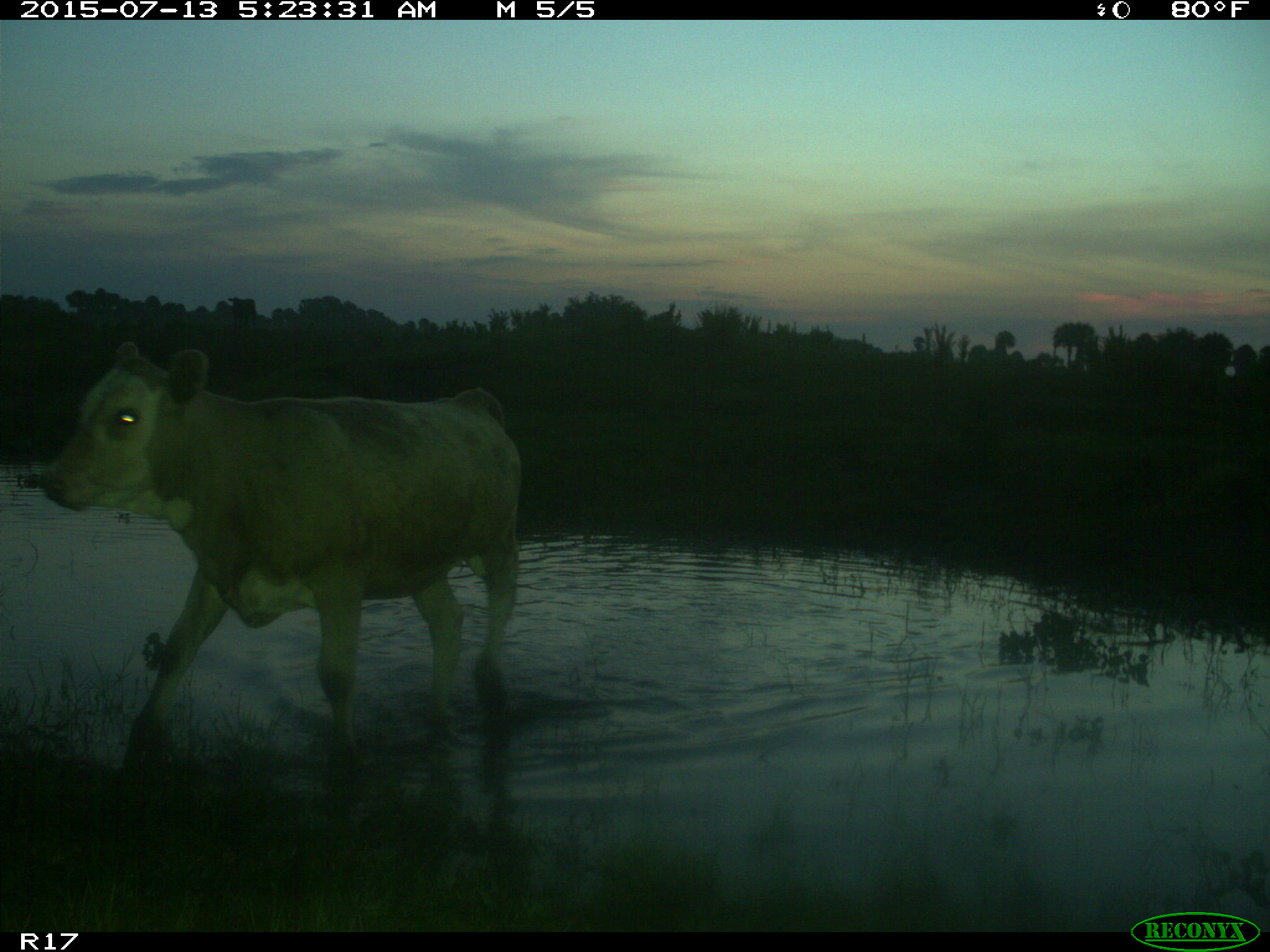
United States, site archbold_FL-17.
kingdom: Animalia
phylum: Chordata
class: Mammalia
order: Artiodactyla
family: Bovidae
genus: Bos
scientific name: Bos taurus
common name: domestic cow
Bos taurus (domestic cow).